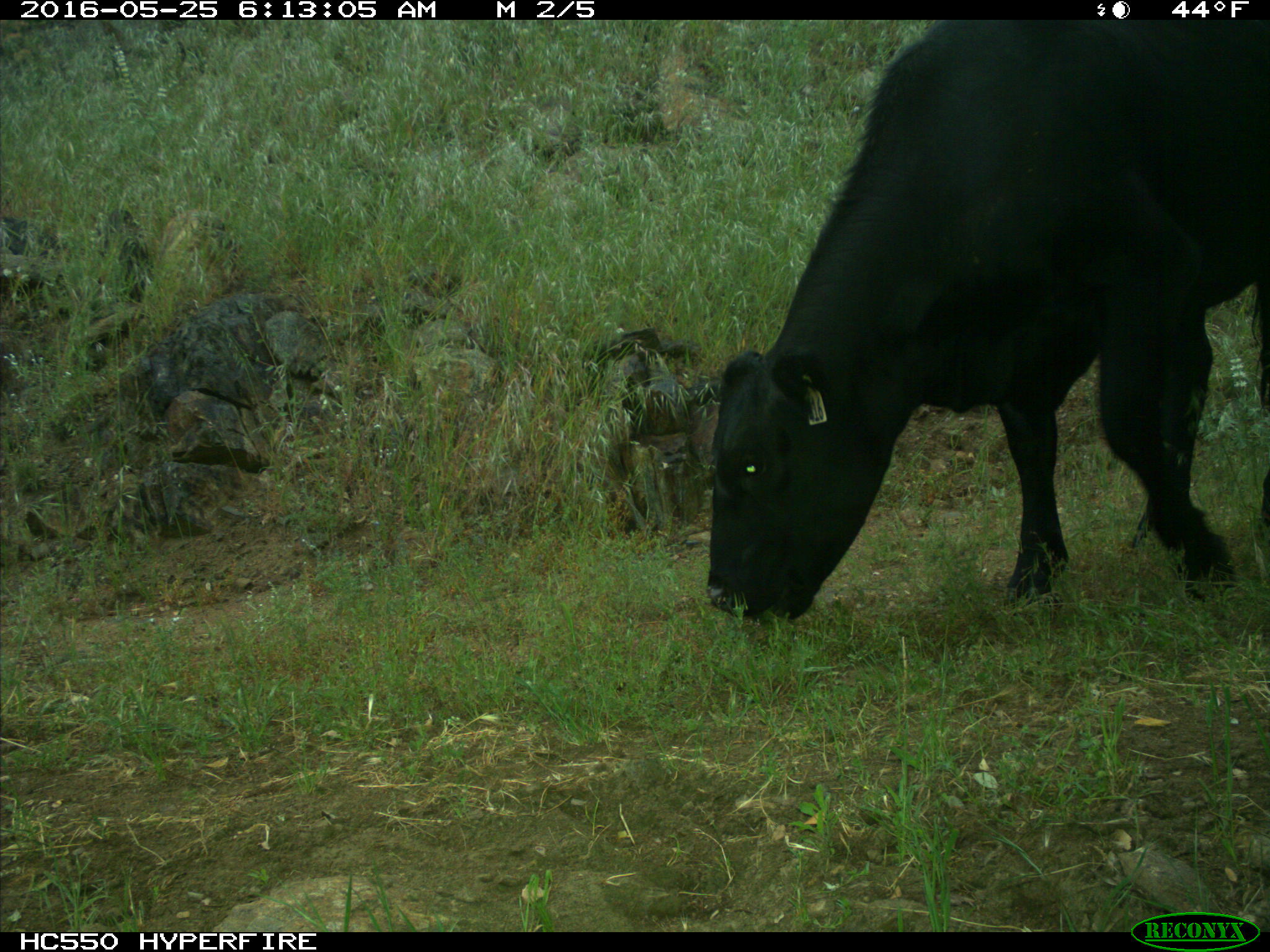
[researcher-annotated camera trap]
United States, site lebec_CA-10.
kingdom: Animalia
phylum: Chordata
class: Mammalia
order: Artiodactyla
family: Bovidae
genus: Bos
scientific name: Bos taurus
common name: domestic cow